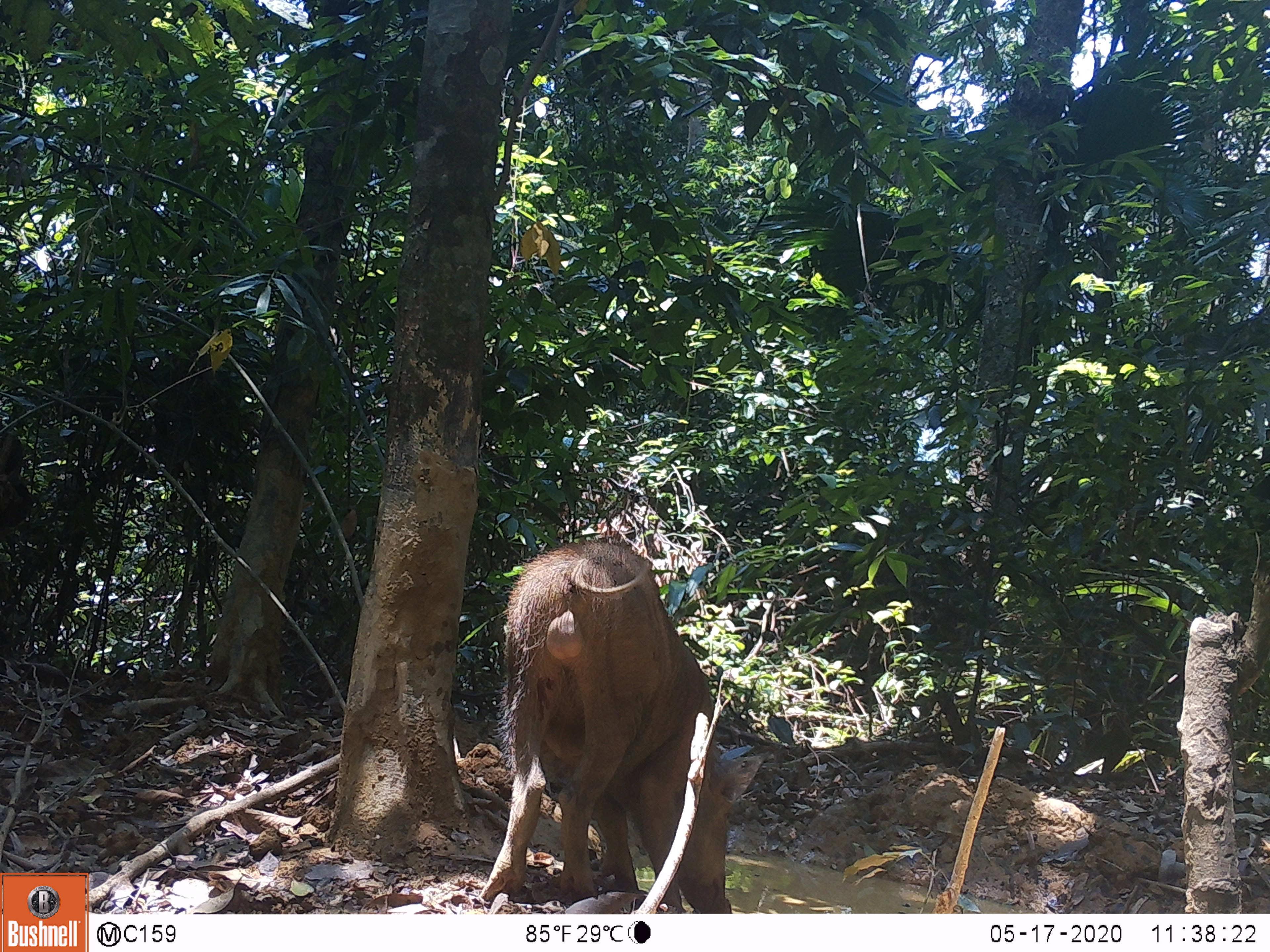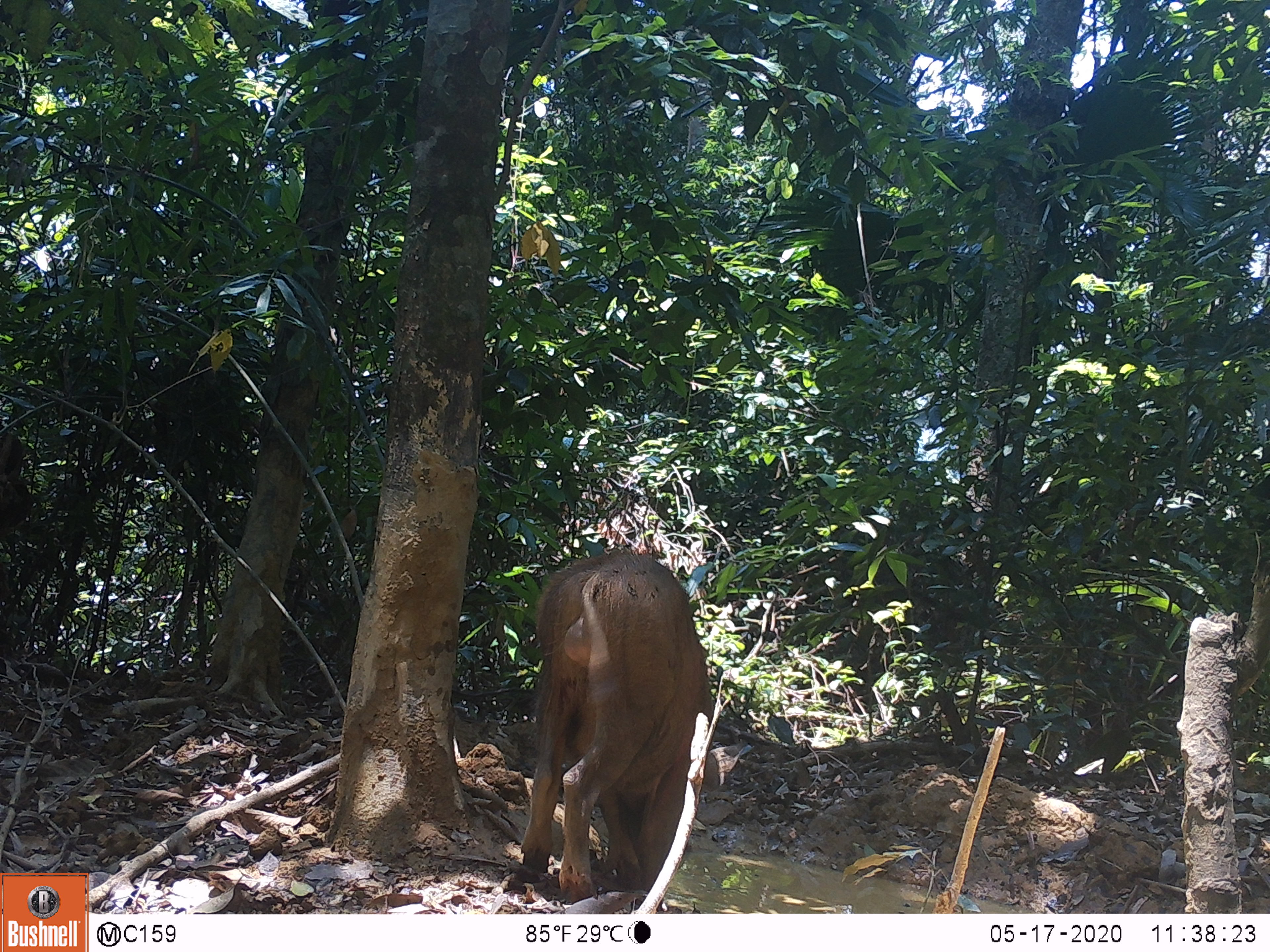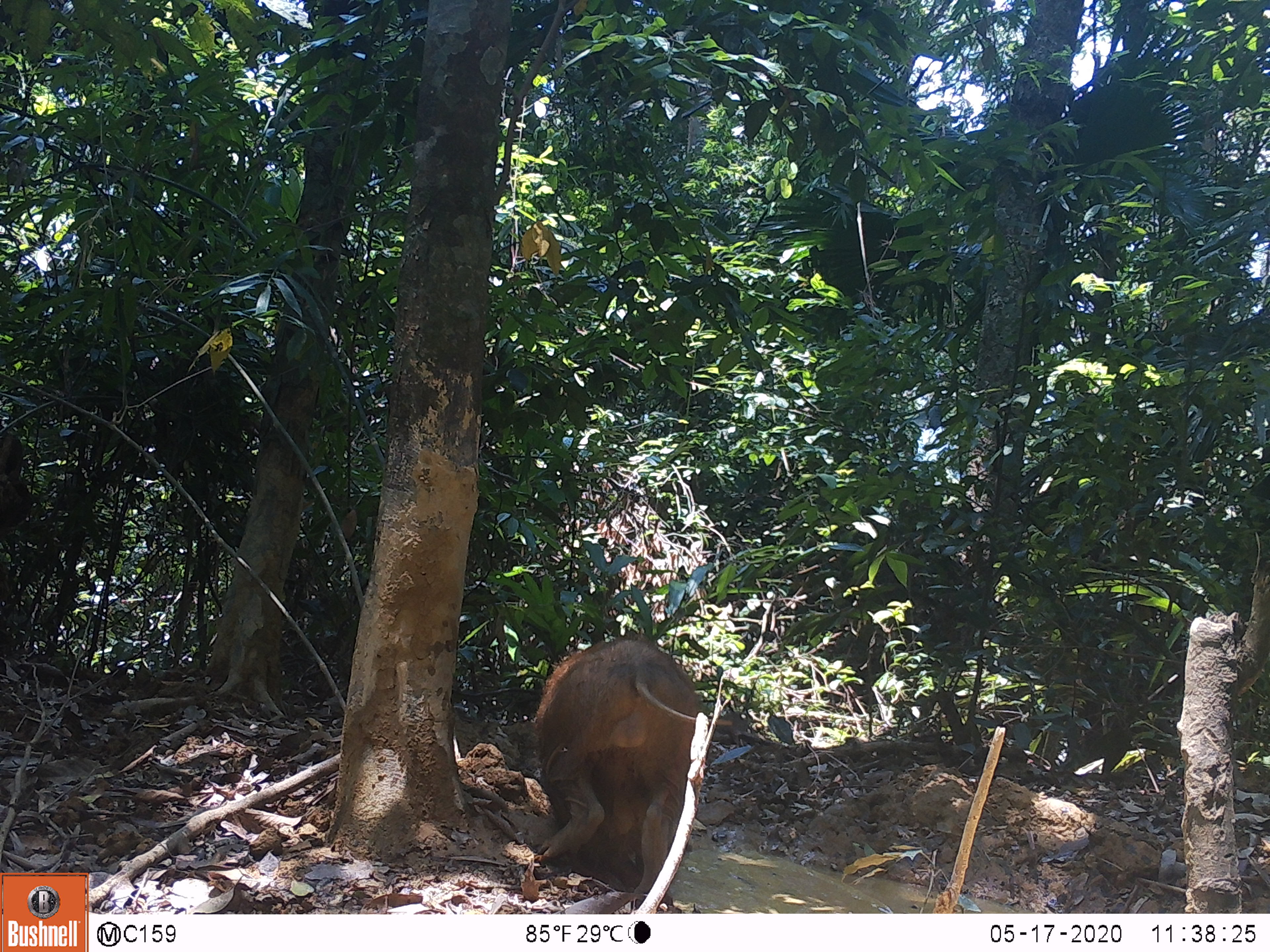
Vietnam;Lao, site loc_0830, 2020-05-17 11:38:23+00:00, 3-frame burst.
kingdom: Animalia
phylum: Chordata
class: Mammalia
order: Artiodactyla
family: Suidae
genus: Sus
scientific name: Sus scrofa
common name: eurasian wild pig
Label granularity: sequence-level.